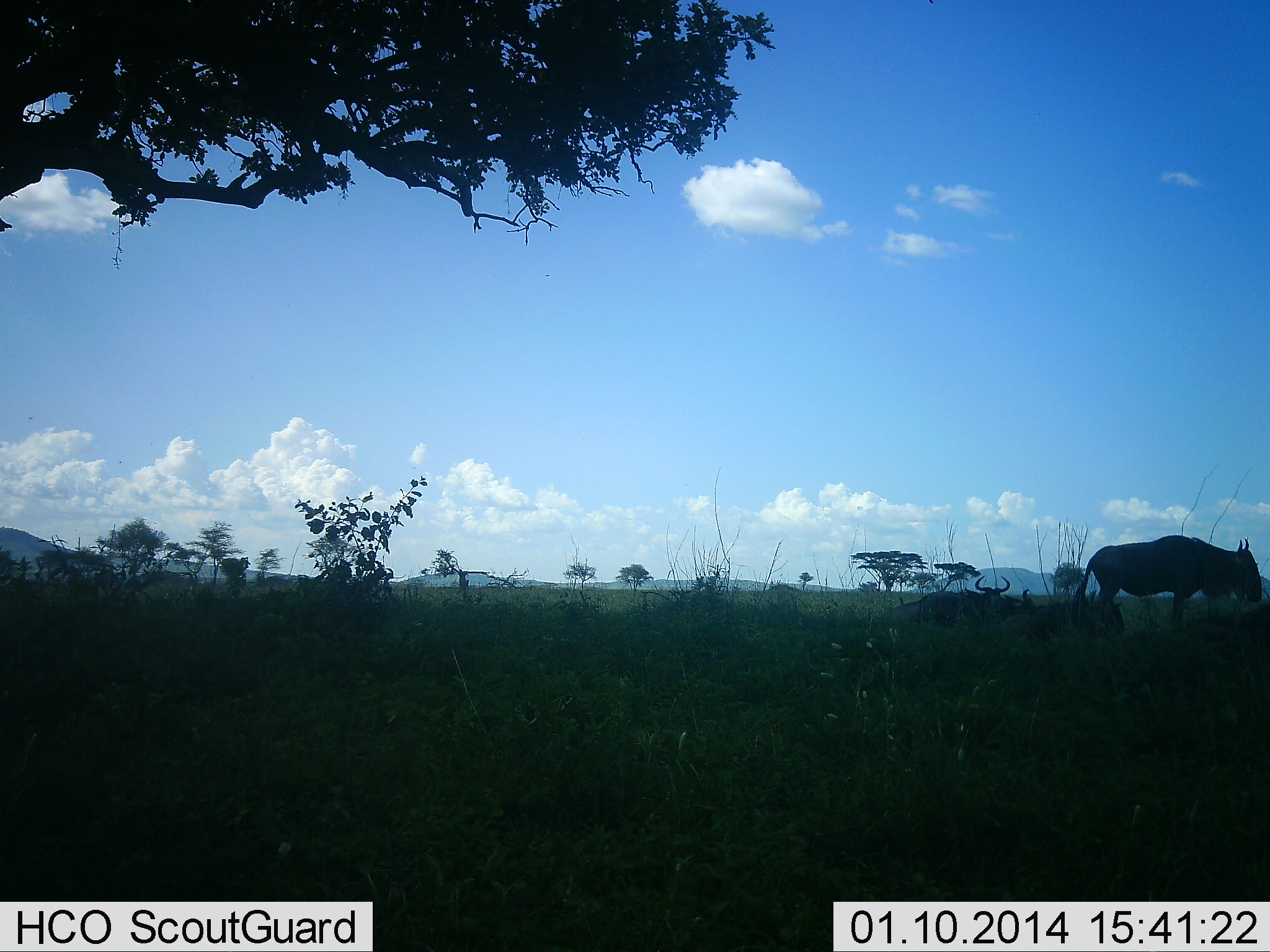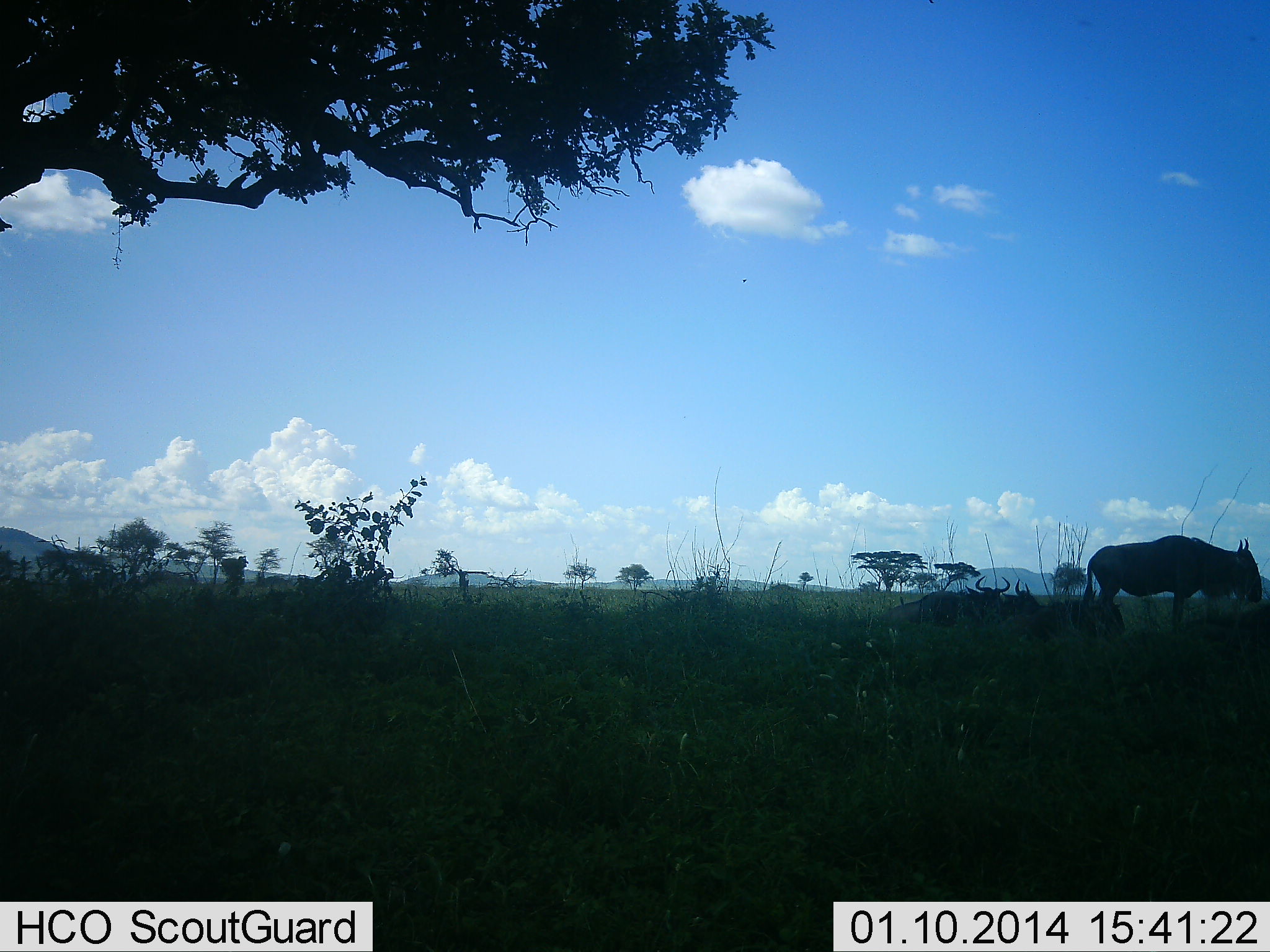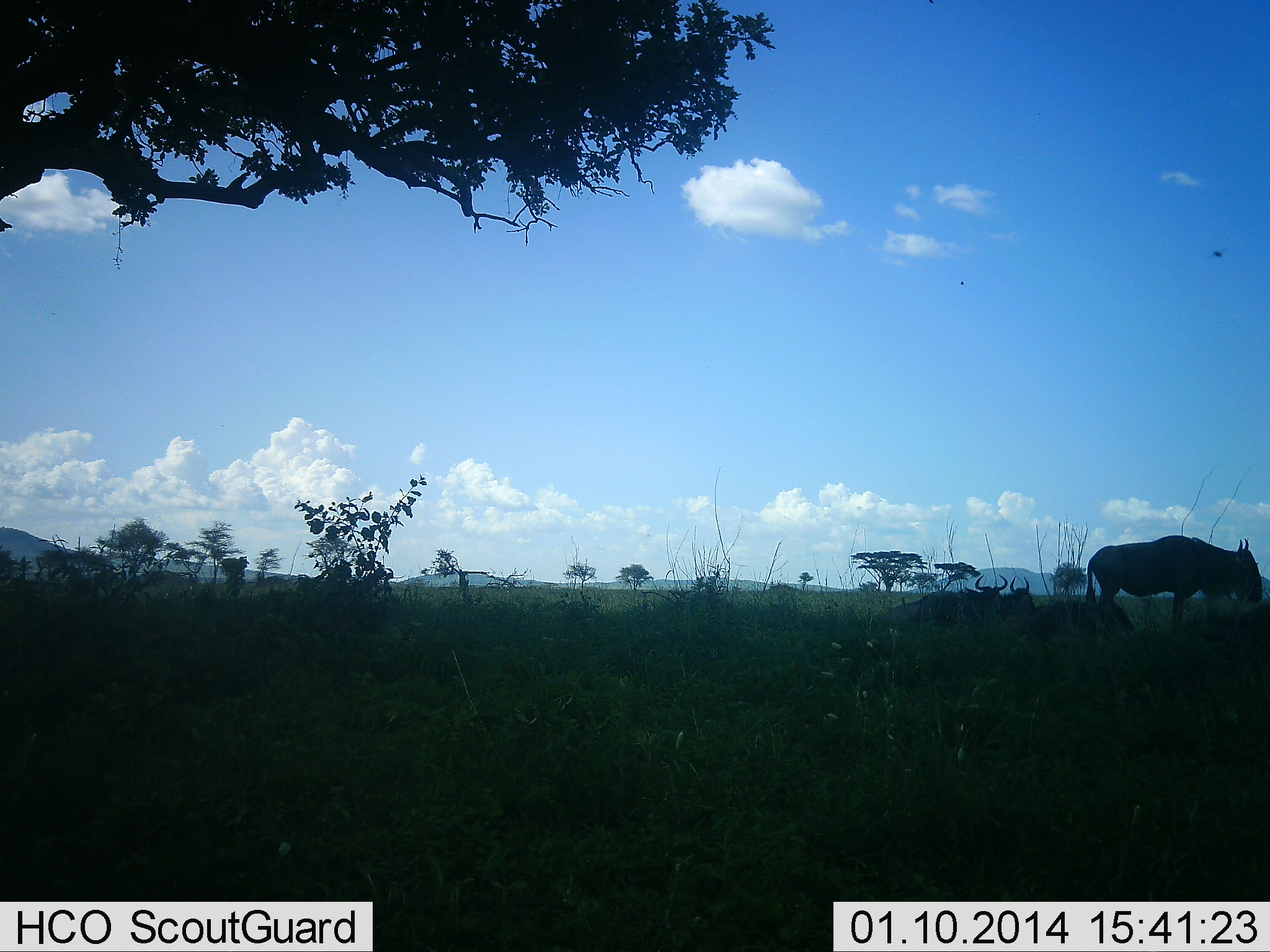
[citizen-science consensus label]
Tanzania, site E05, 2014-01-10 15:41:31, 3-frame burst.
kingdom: Animalia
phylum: Chordata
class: Mammalia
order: Artiodactyla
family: Bovidae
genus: Connochaetes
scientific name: Connochaetes taurinus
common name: blue wildebeest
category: wildebeest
Wildebeest (blue wildebeest) (Connochaetes taurinus), count 4. Behavior (volunteer vote fractions): standing 80%, resting 90%, moving 0%, interacting 0%. Young present (vote fraction): 0%. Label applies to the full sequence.